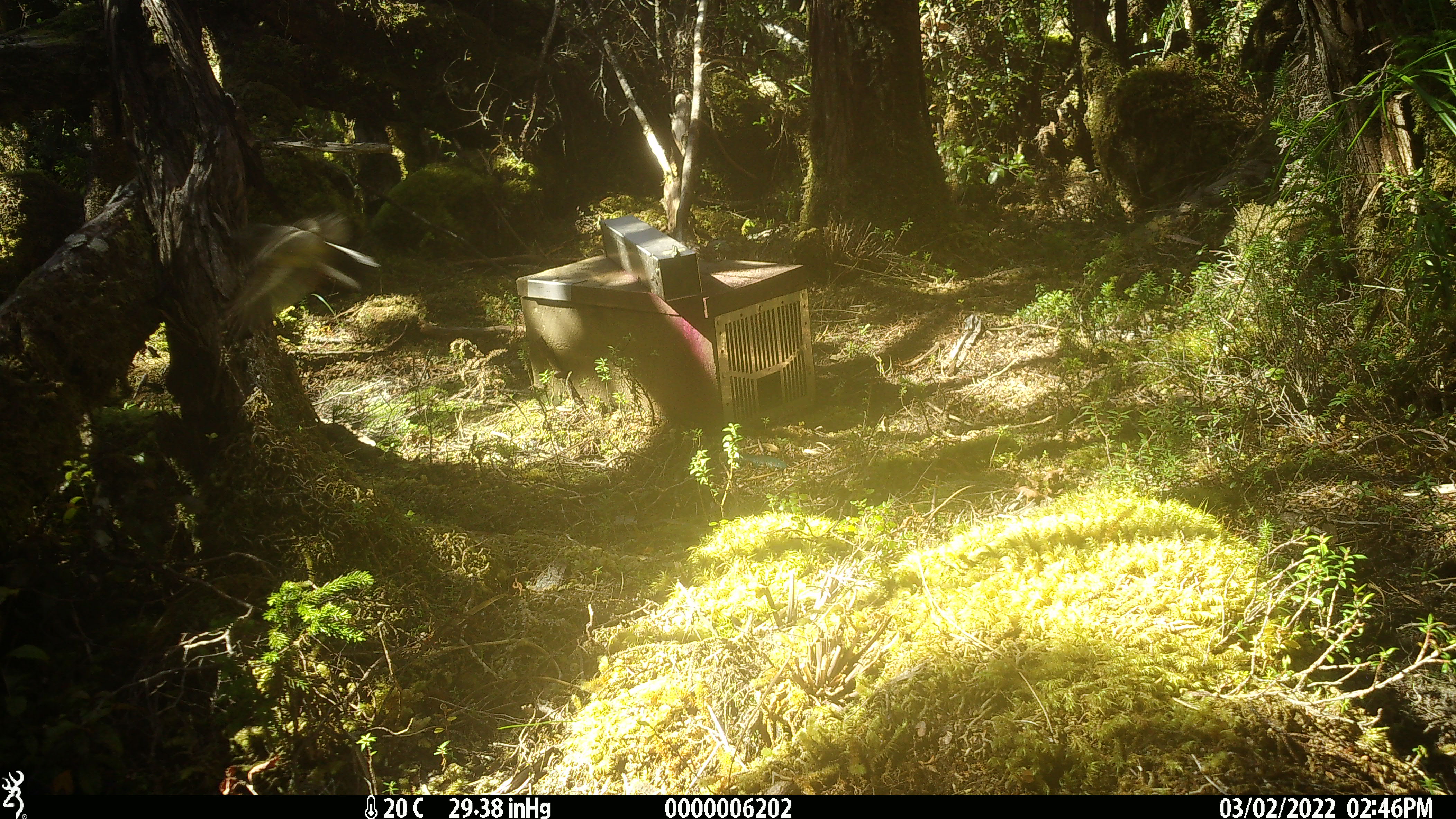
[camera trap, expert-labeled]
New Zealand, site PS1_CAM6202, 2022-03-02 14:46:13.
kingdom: Animalia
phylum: Chordata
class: Aves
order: Passeriformes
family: Petroicidae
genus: Petroica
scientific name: Petroica macrocephala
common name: tomtit